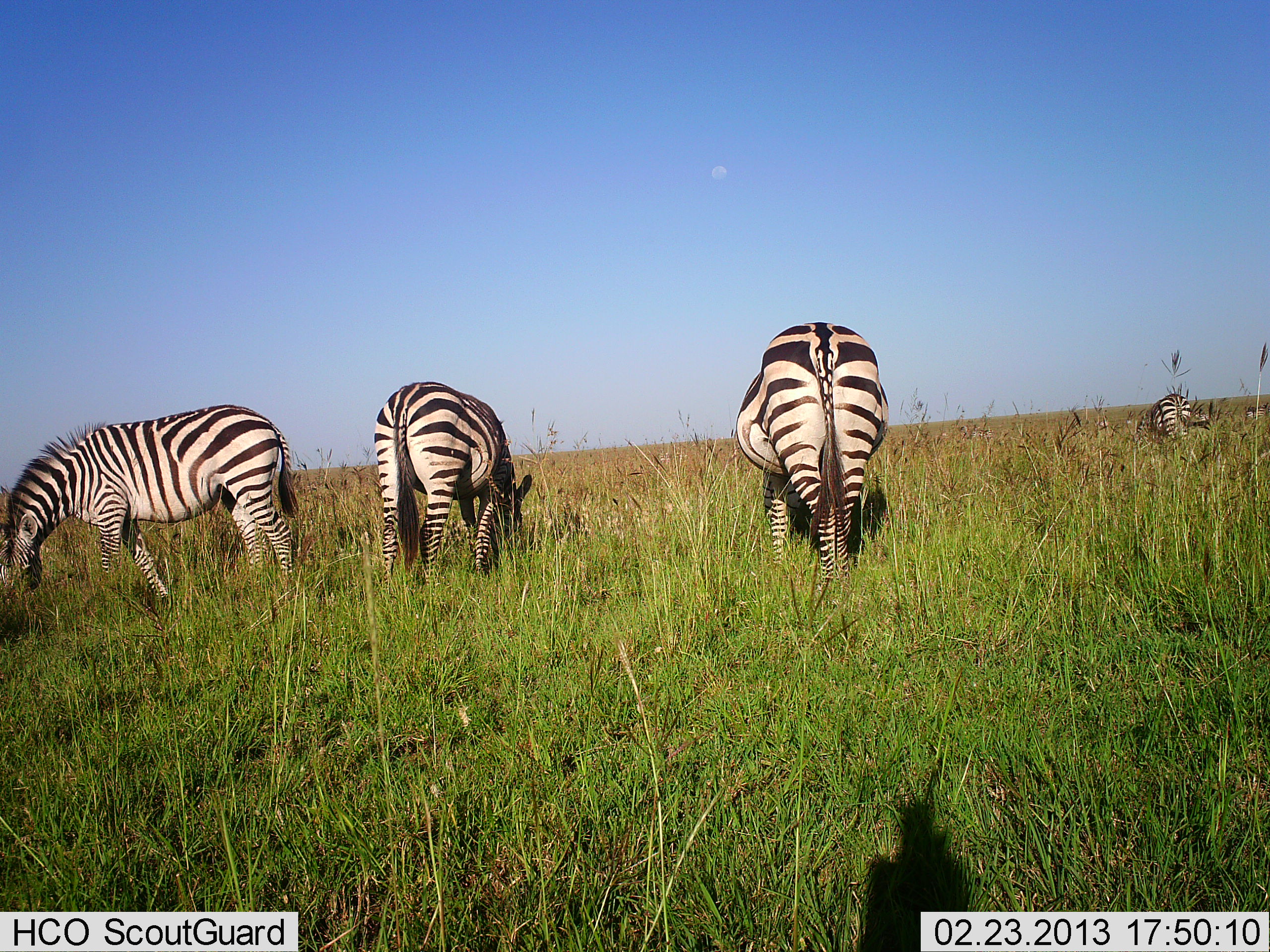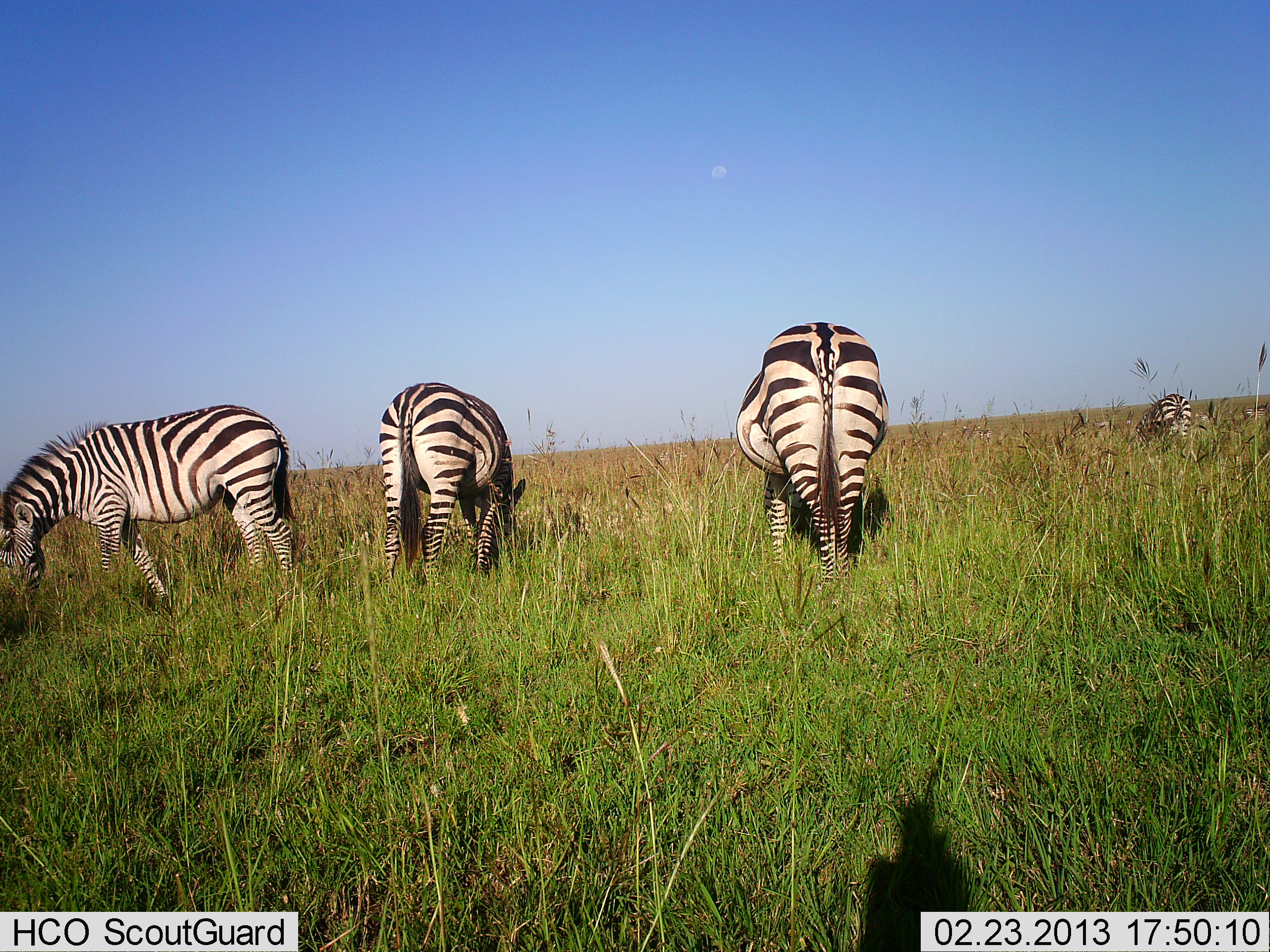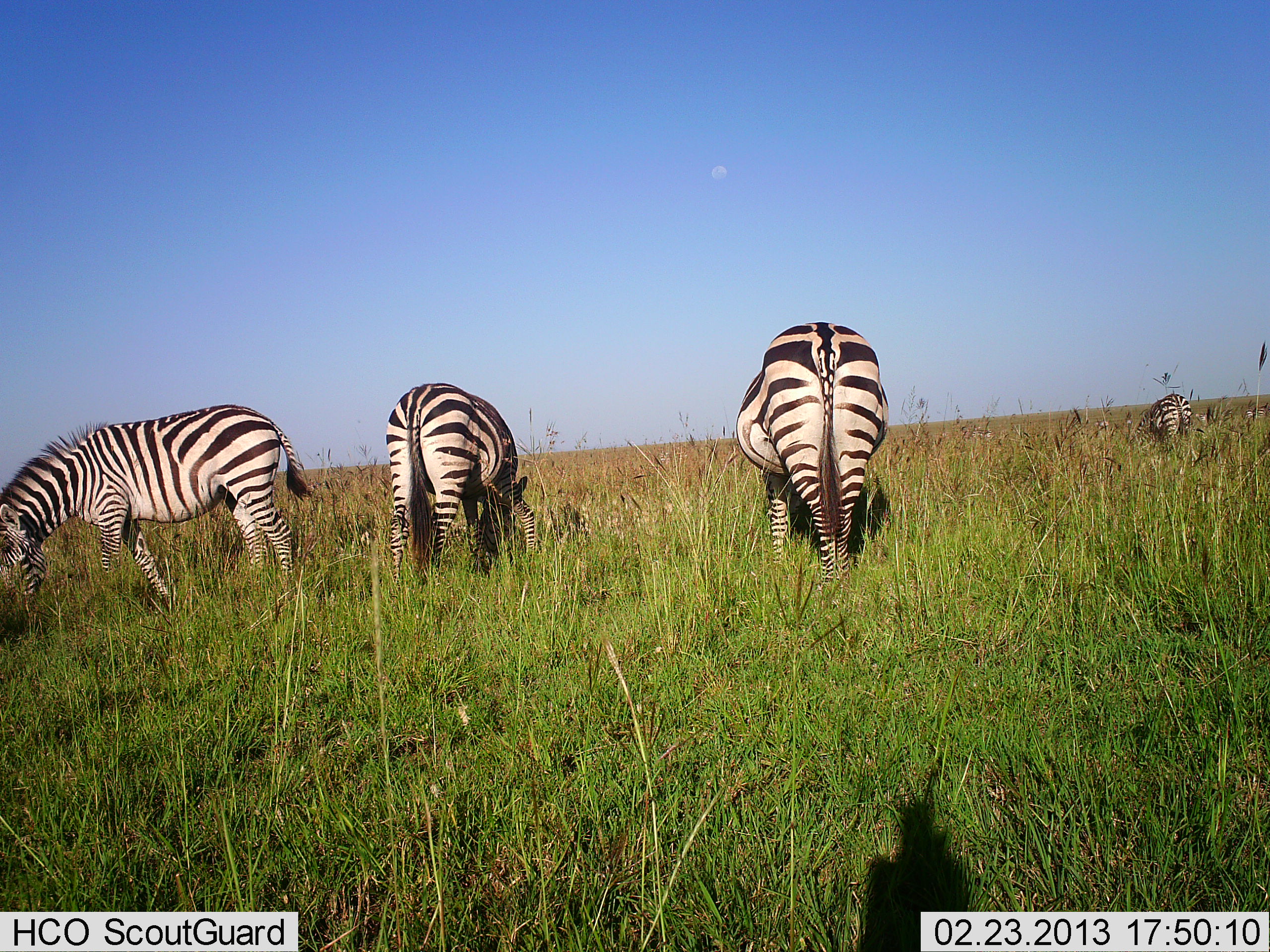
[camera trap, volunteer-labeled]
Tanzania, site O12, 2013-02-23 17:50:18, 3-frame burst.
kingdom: Animalia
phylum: Chordata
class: Mammalia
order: Perissodactyla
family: Equidae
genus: Equus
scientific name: Equus quagga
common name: plains zebra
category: zebra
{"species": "zebra (plains zebra) (Equus quagga)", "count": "4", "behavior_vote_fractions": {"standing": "21%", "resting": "0%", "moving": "7%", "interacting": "0%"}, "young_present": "0%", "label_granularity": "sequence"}